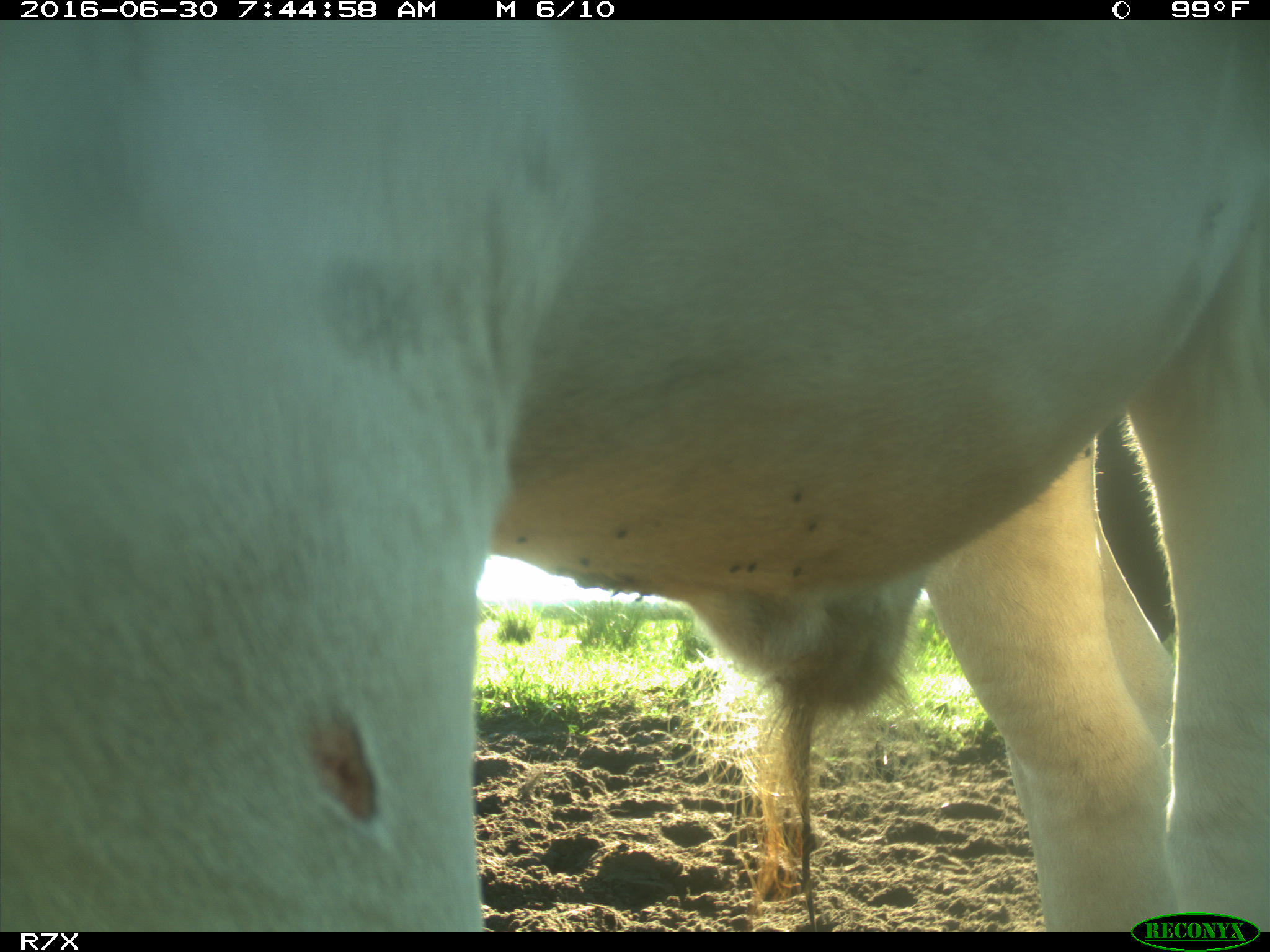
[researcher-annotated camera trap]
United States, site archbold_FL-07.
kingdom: Animalia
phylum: Chordata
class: Mammalia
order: Artiodactyla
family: Bovidae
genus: Bos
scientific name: Bos taurus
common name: domestic cow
Bos taurus (domestic cow).